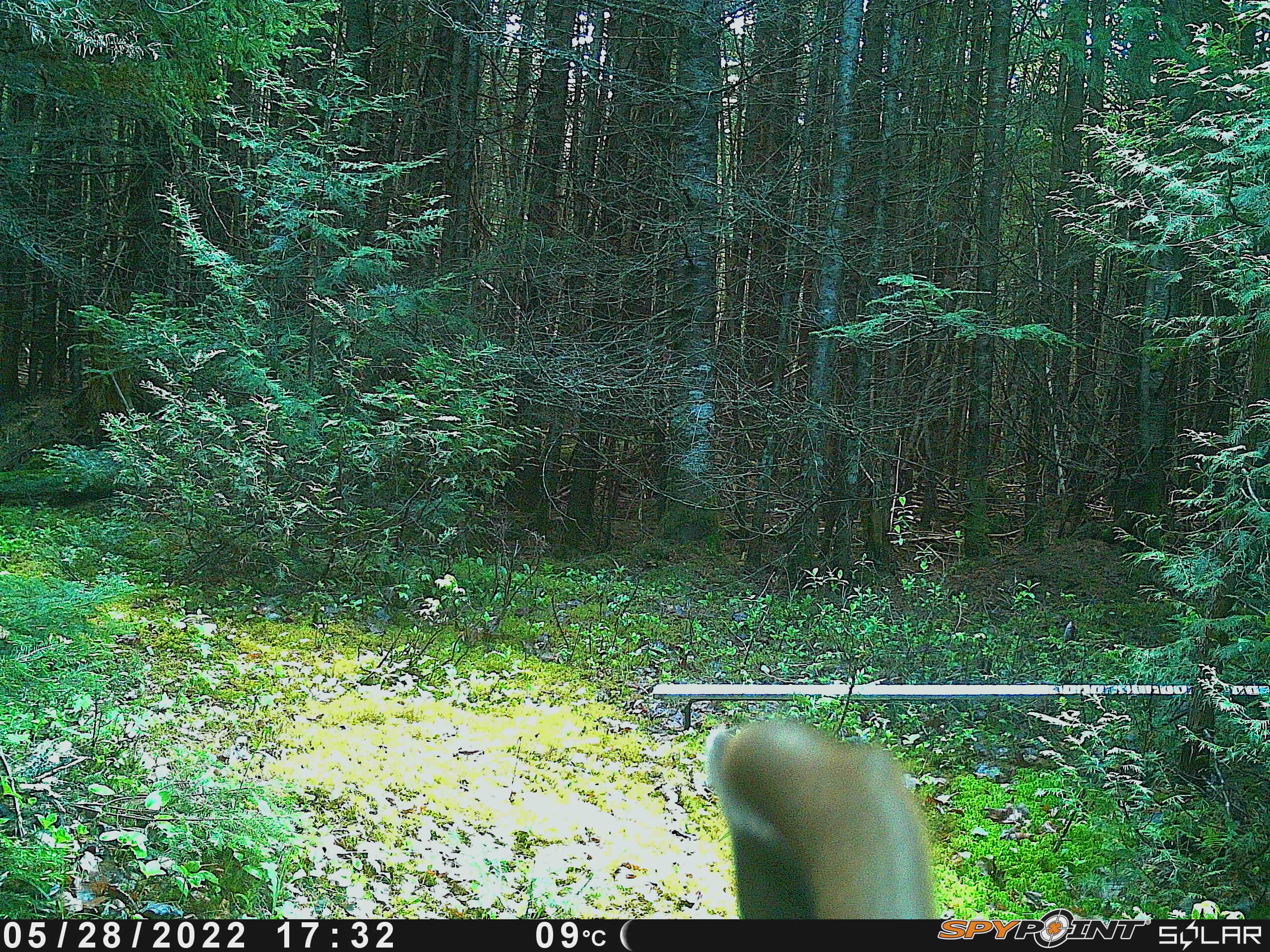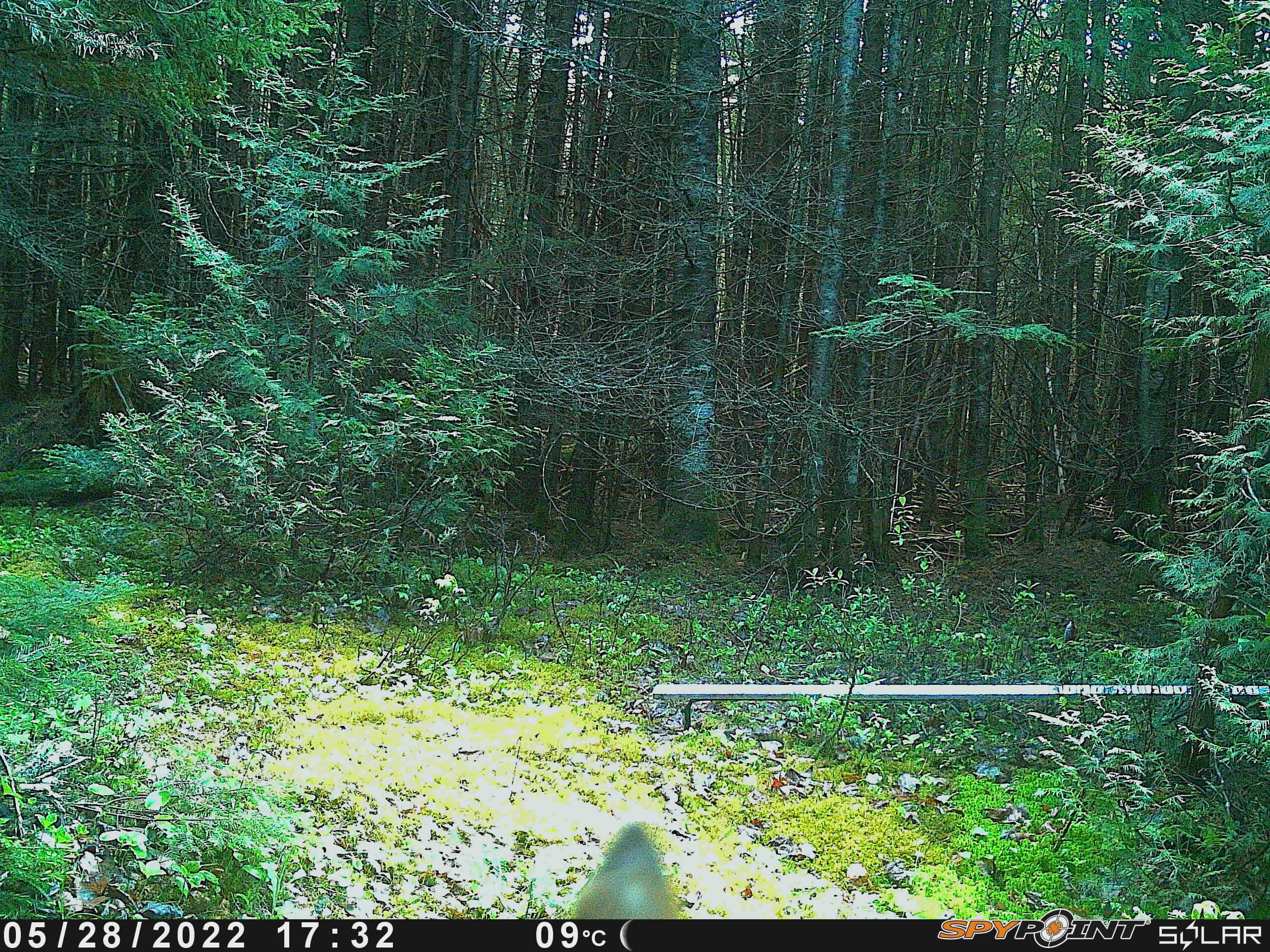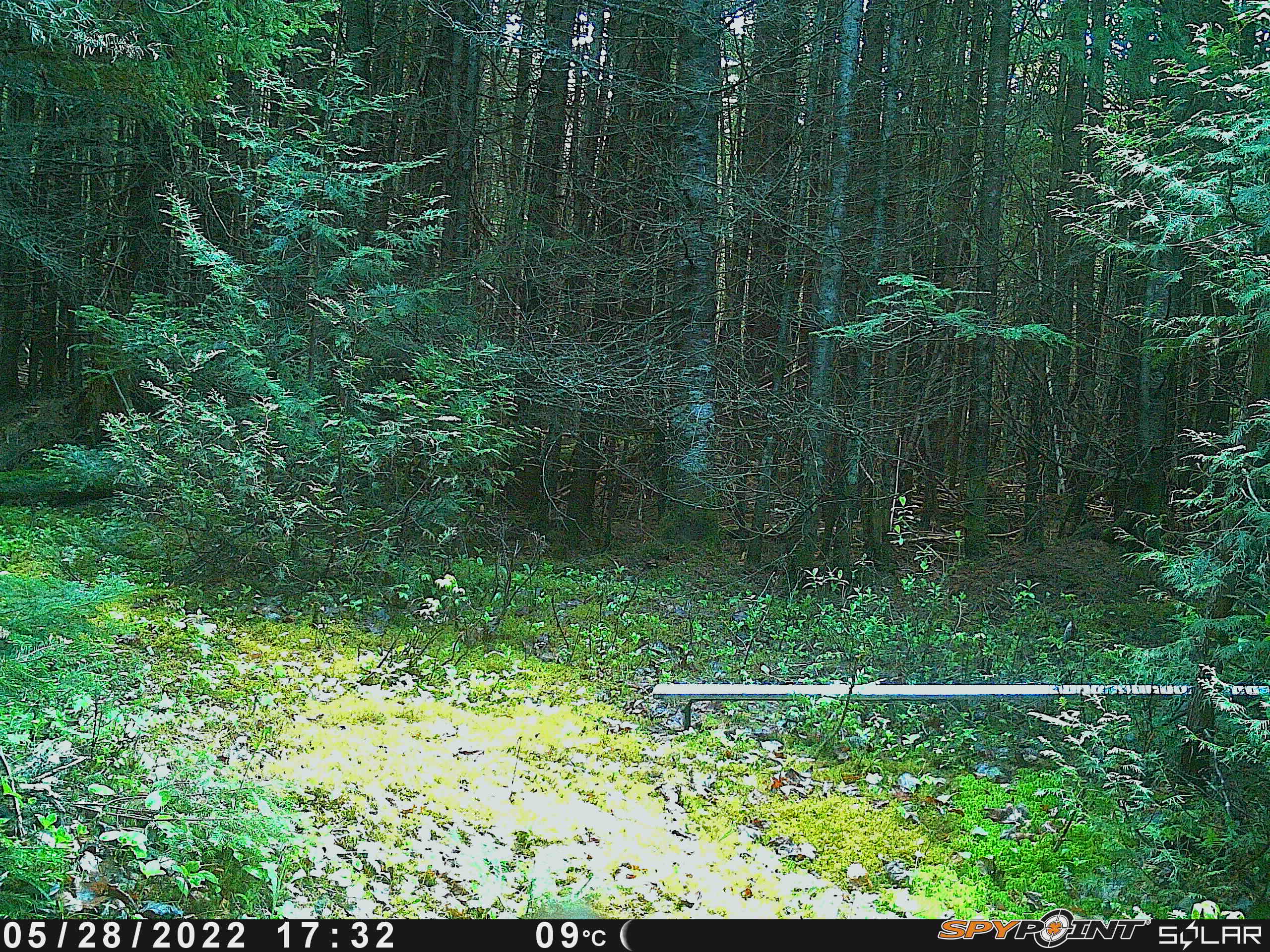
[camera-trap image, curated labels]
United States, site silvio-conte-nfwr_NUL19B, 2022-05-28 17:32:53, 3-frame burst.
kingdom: Animalia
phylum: Chordata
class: Mammalia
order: Artiodactyla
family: Cervidae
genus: Odocoileus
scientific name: Odocoileus virginianus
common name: white-tailed deer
White-tailed deer (Odocoileus virginianus).